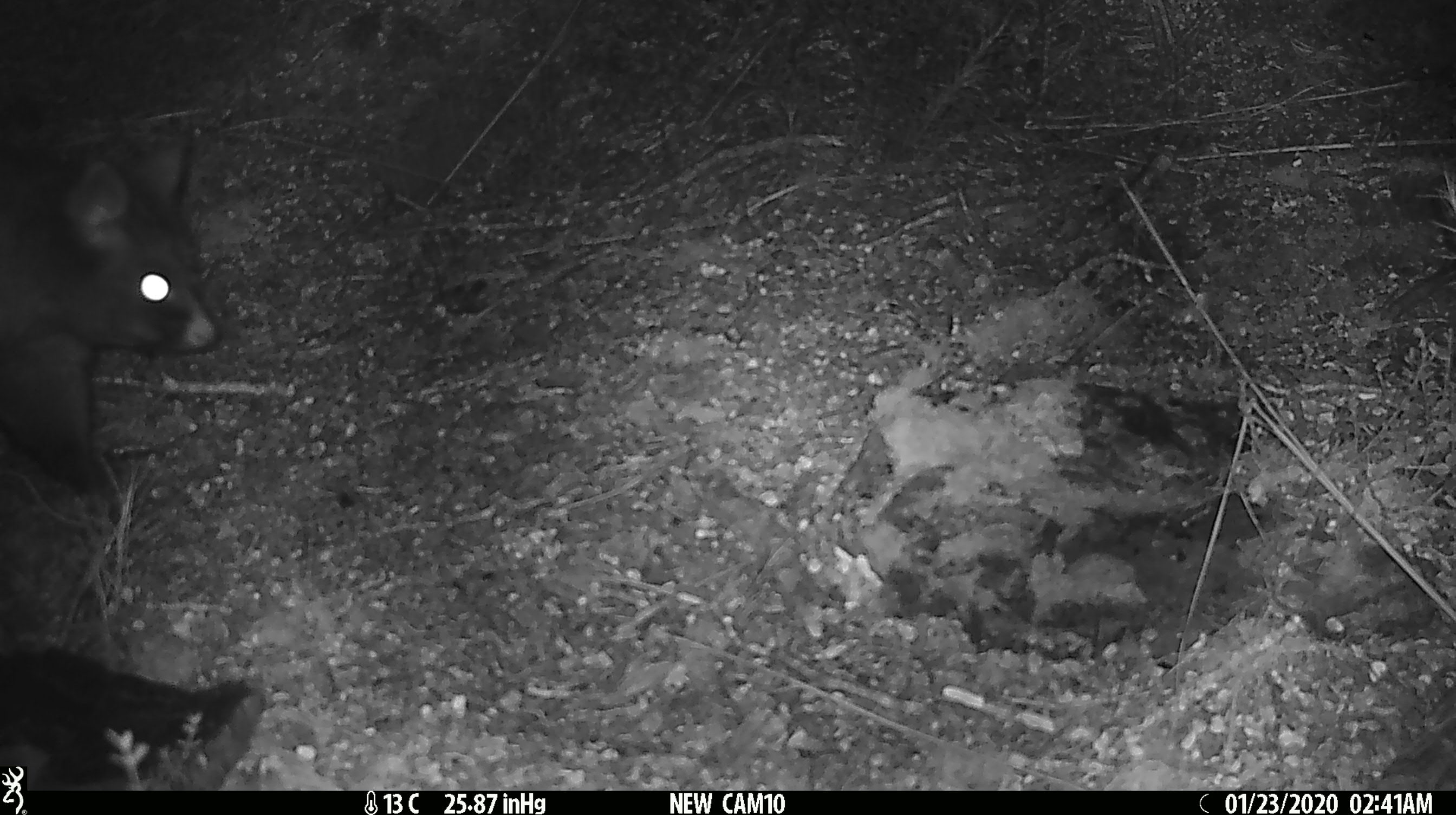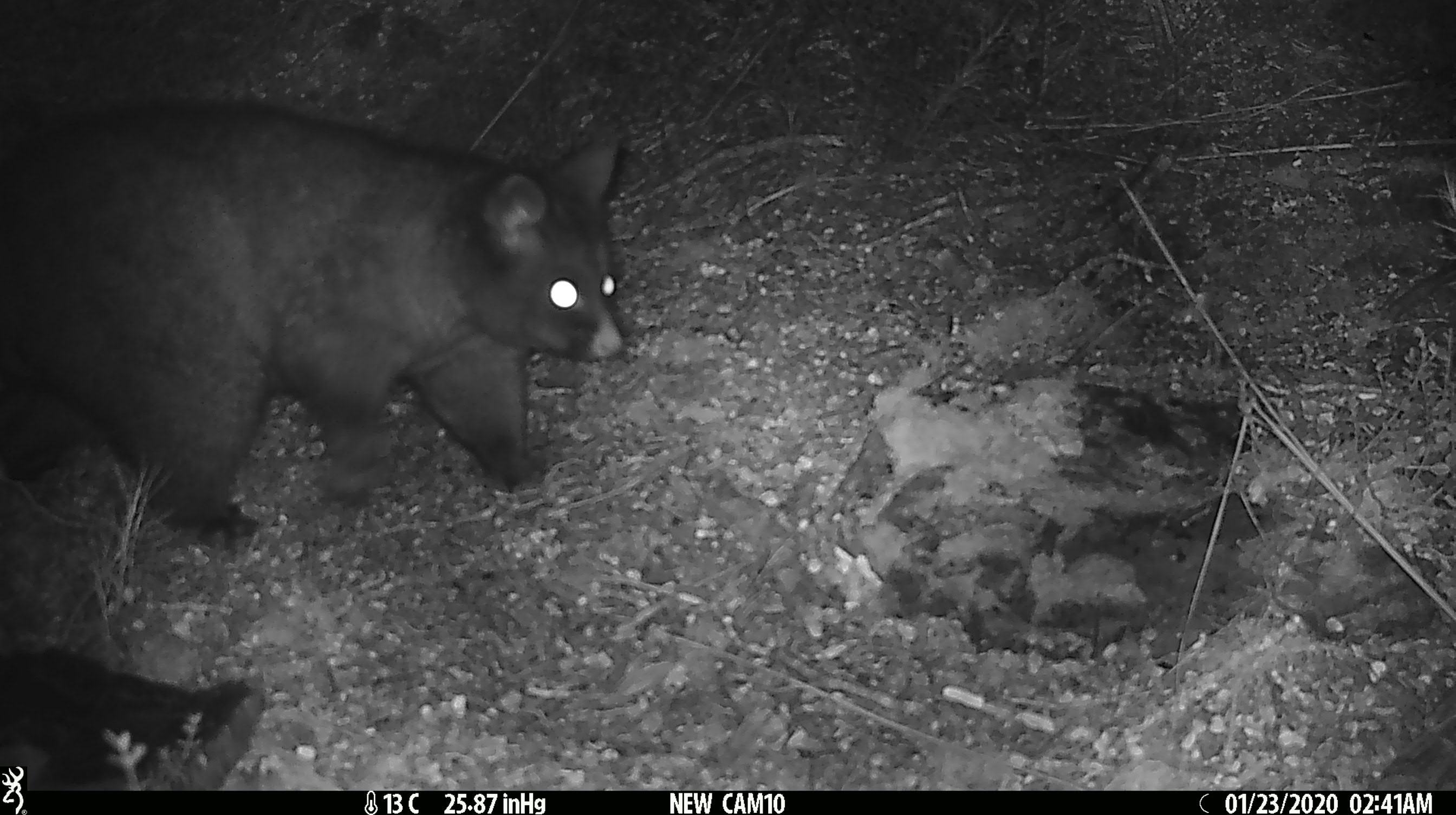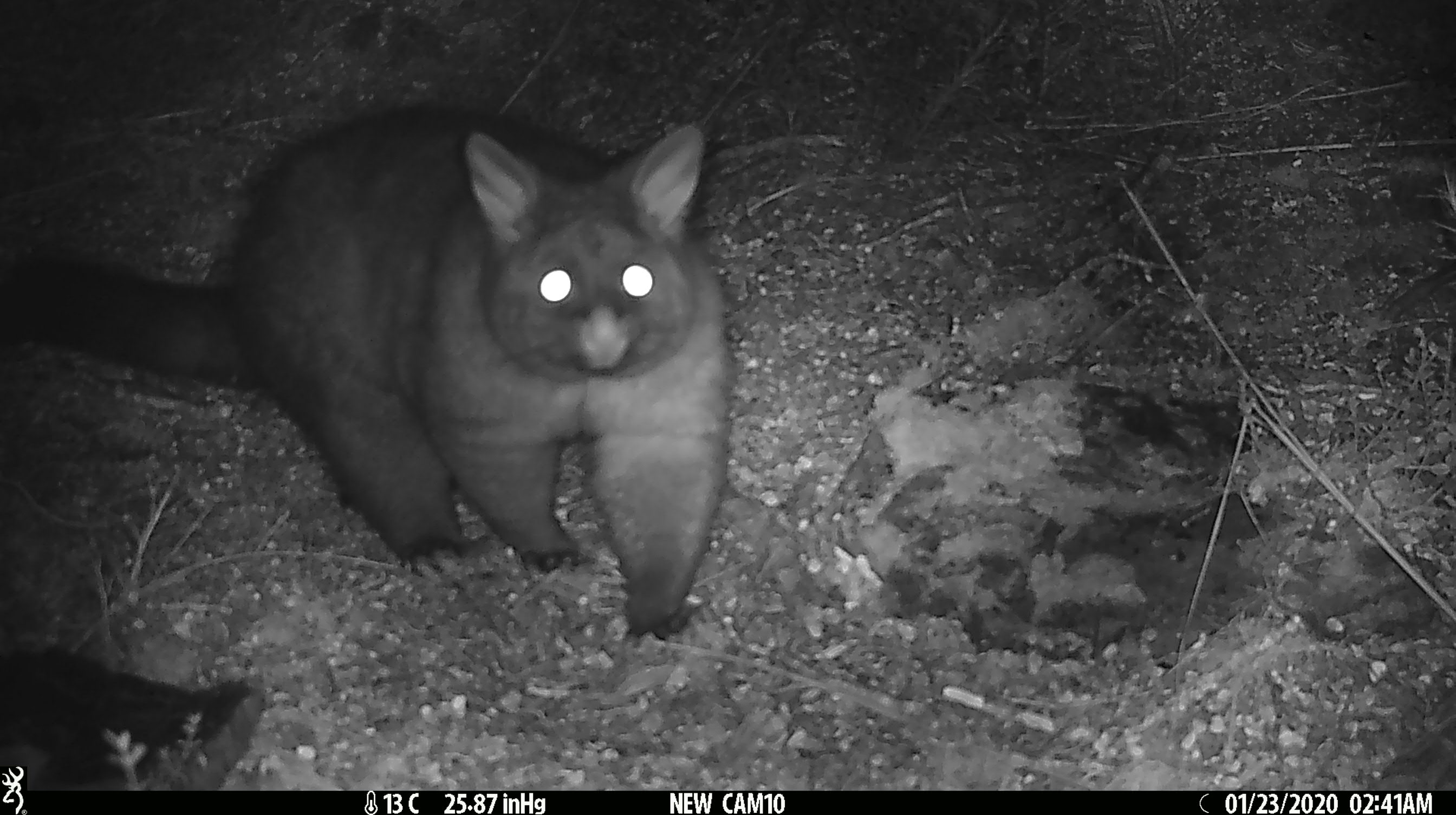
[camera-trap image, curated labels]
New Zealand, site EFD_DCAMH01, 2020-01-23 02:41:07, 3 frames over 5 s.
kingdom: Animalia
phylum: Chordata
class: Mammalia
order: Diprotodontia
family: Phalangeridae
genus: Trichosurus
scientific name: Trichosurus vulpecula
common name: common brushtail possum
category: possum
Possum (common brushtail possum) (Trichosurus vulpecula).